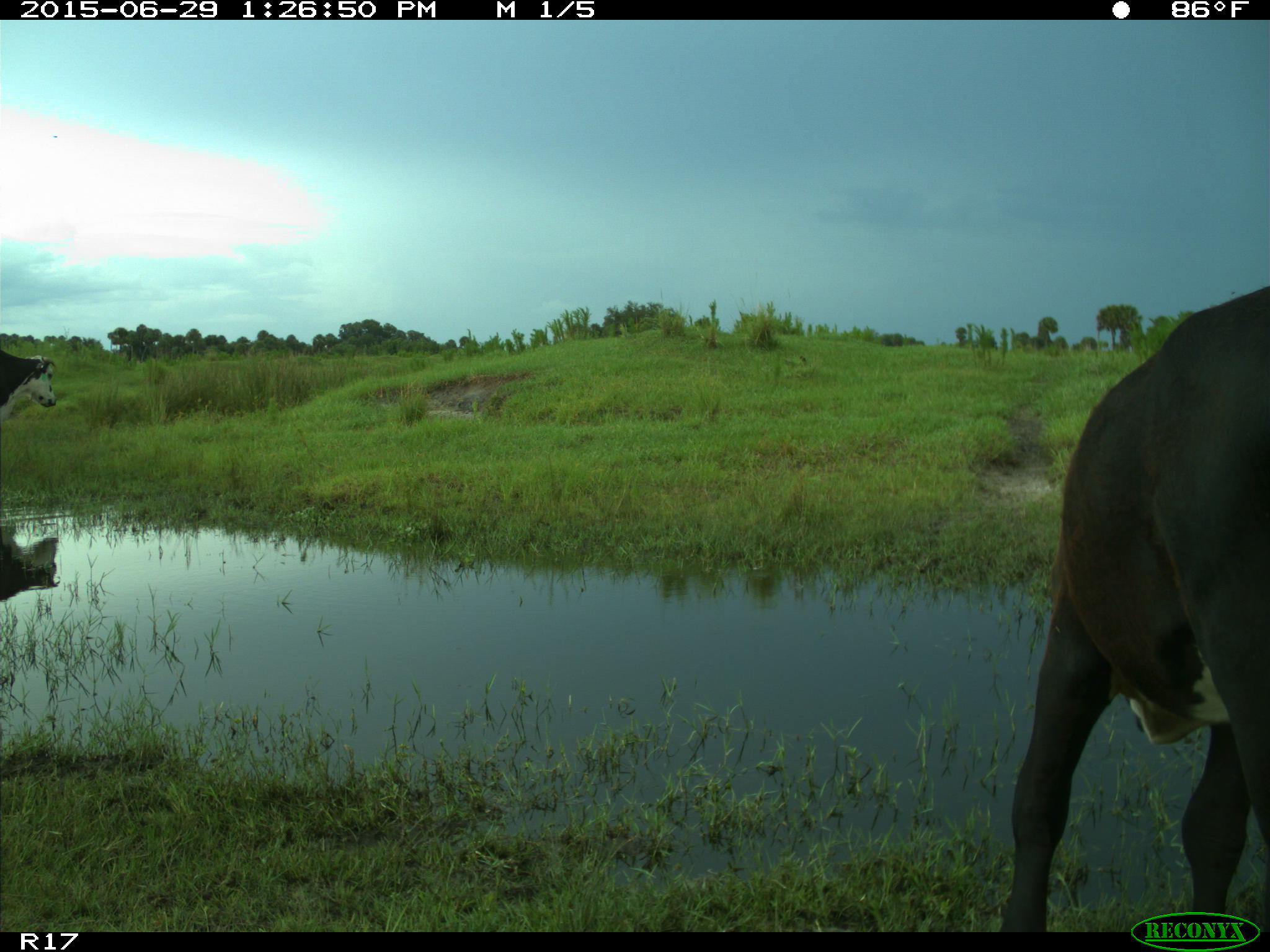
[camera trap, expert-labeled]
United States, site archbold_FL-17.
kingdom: Animalia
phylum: Chordata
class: Mammalia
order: Artiodactyla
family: Bovidae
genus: Bos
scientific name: Bos taurus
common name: domestic cow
Bos taurus (domestic cow).